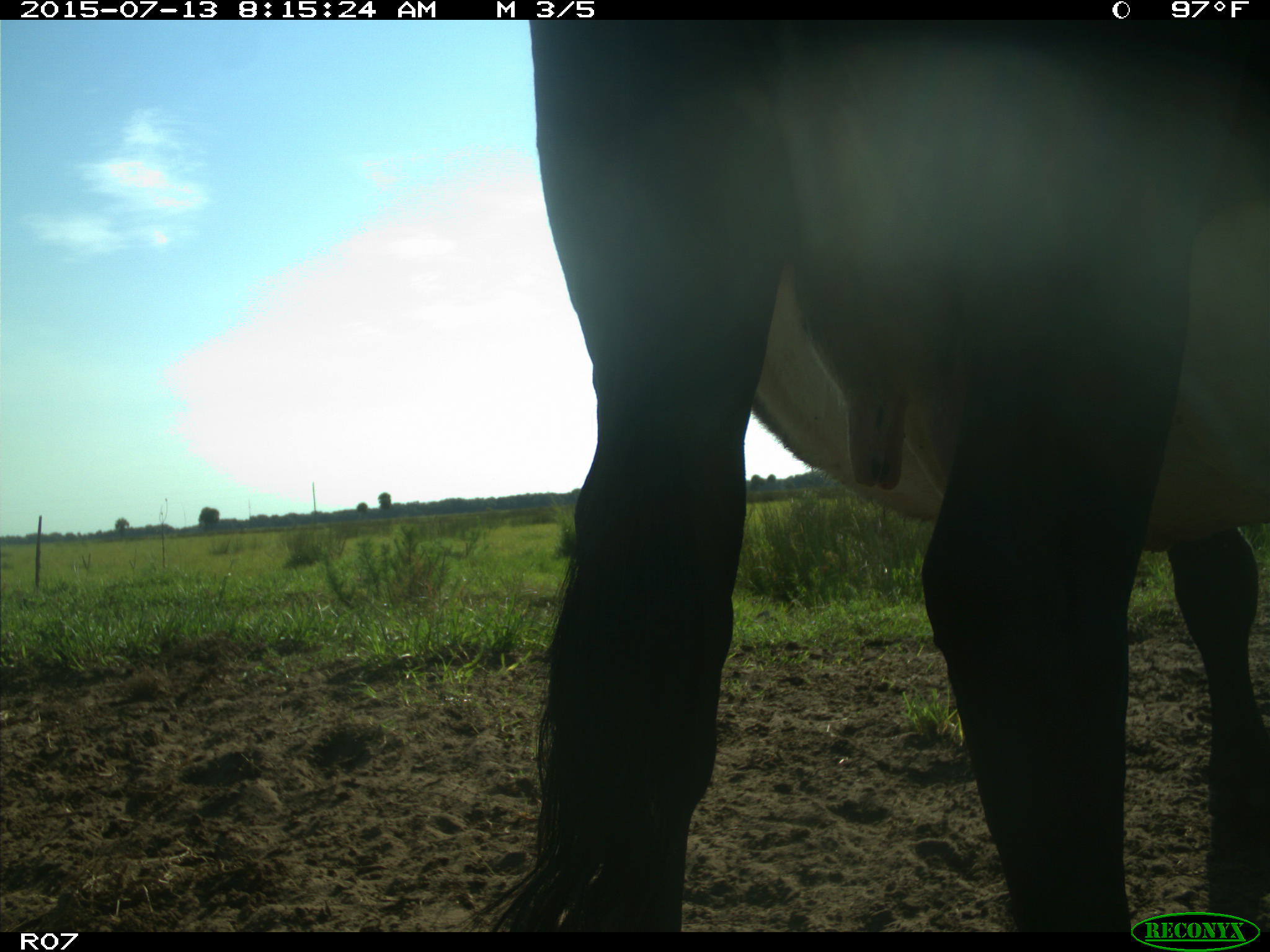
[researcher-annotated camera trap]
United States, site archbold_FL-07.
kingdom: Animalia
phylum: Chordata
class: Mammalia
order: Artiodactyla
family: Bovidae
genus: Bos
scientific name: Bos taurus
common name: domestic cow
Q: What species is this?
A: Bos taurus (domestic cow).